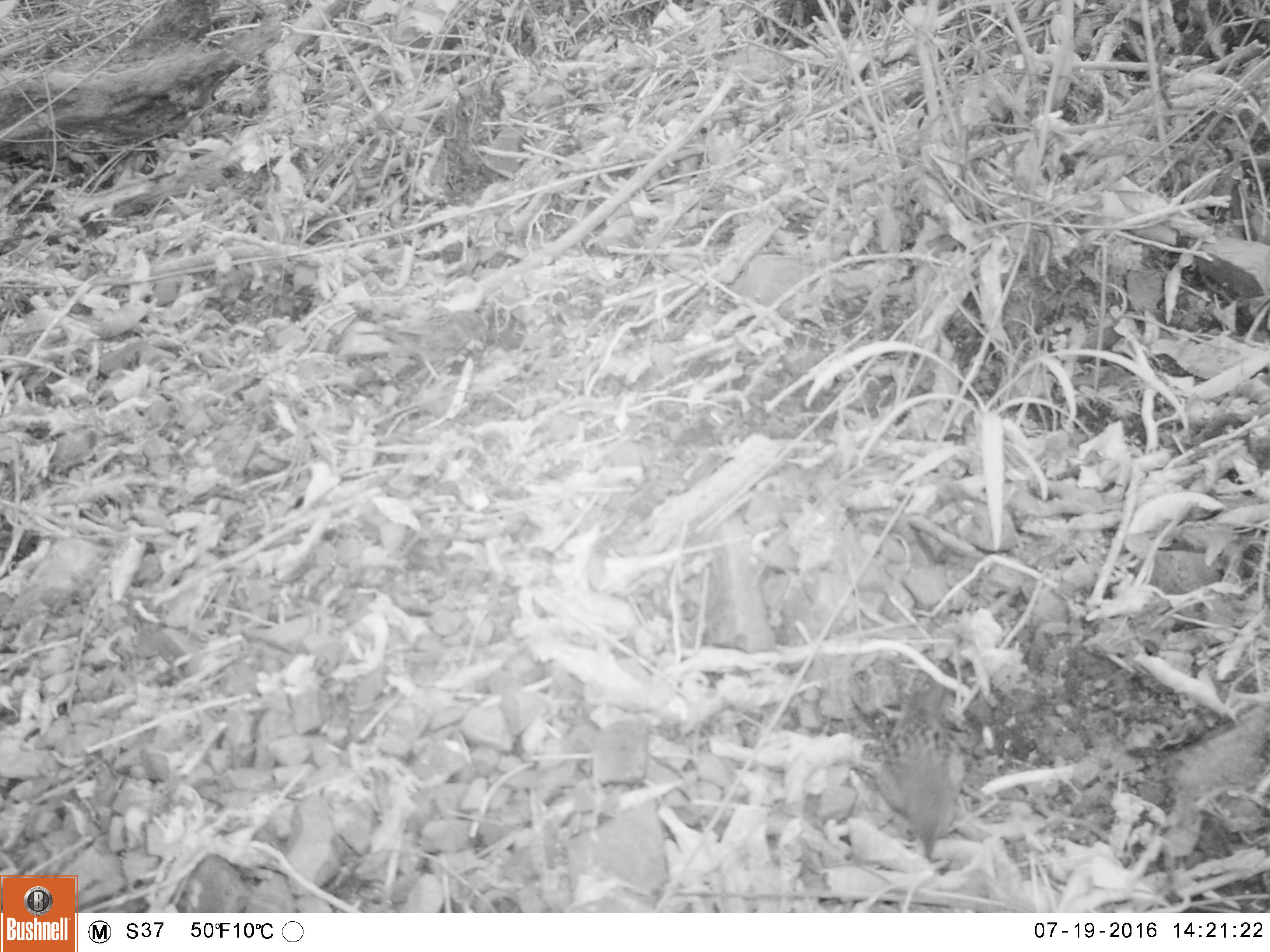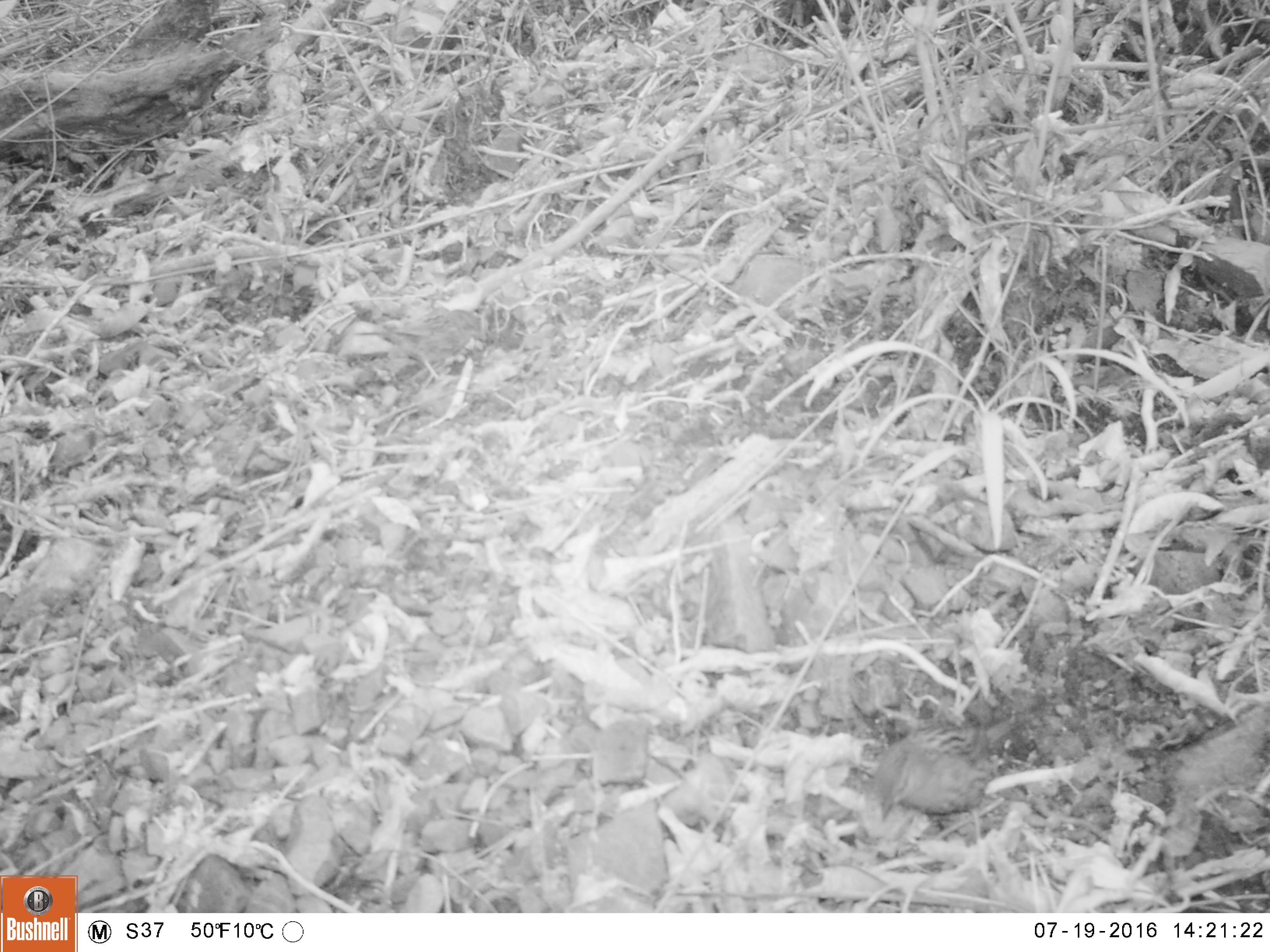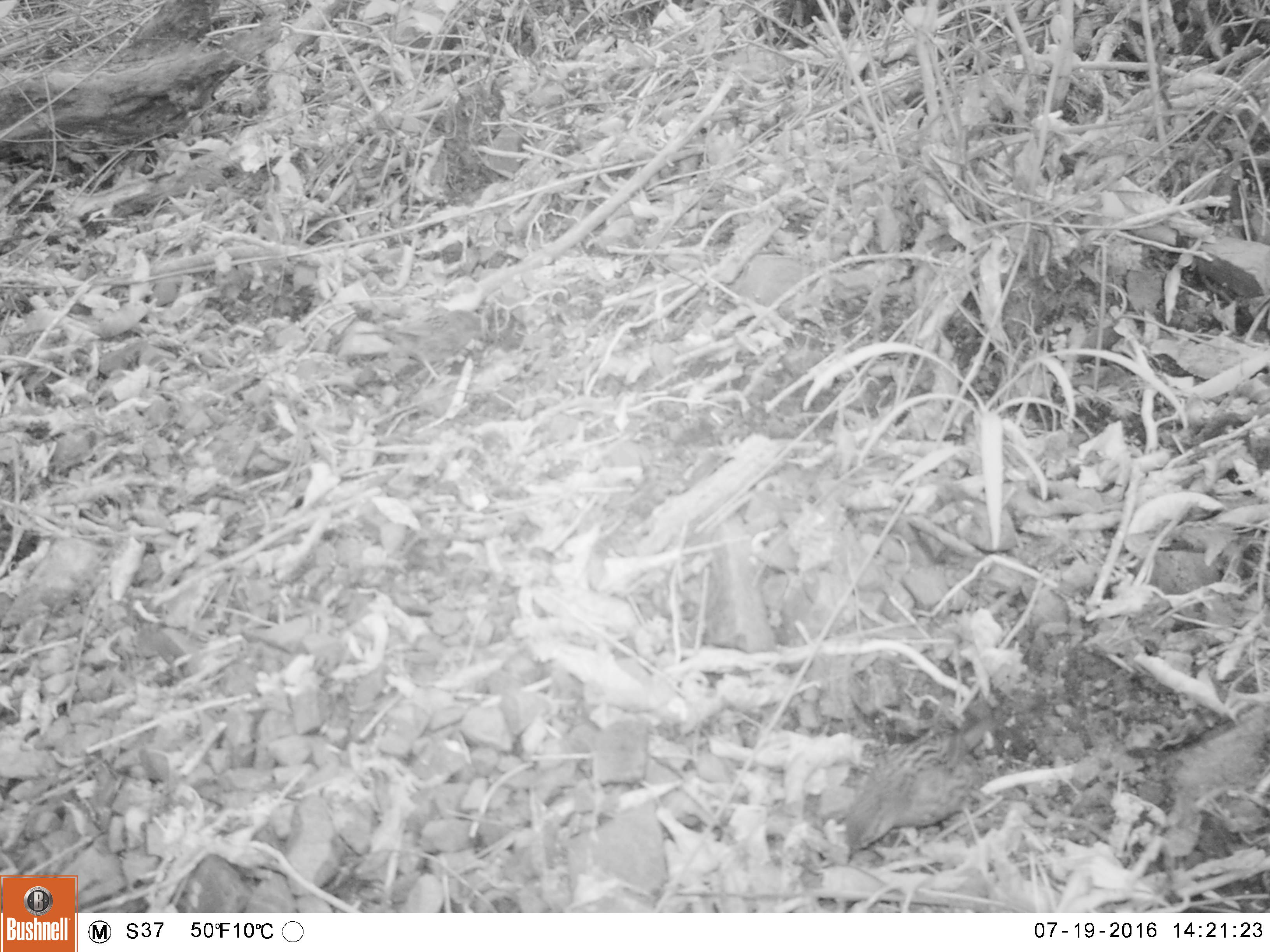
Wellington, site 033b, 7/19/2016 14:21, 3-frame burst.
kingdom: Animalia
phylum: Chordata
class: Aves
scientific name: Aves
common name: bird